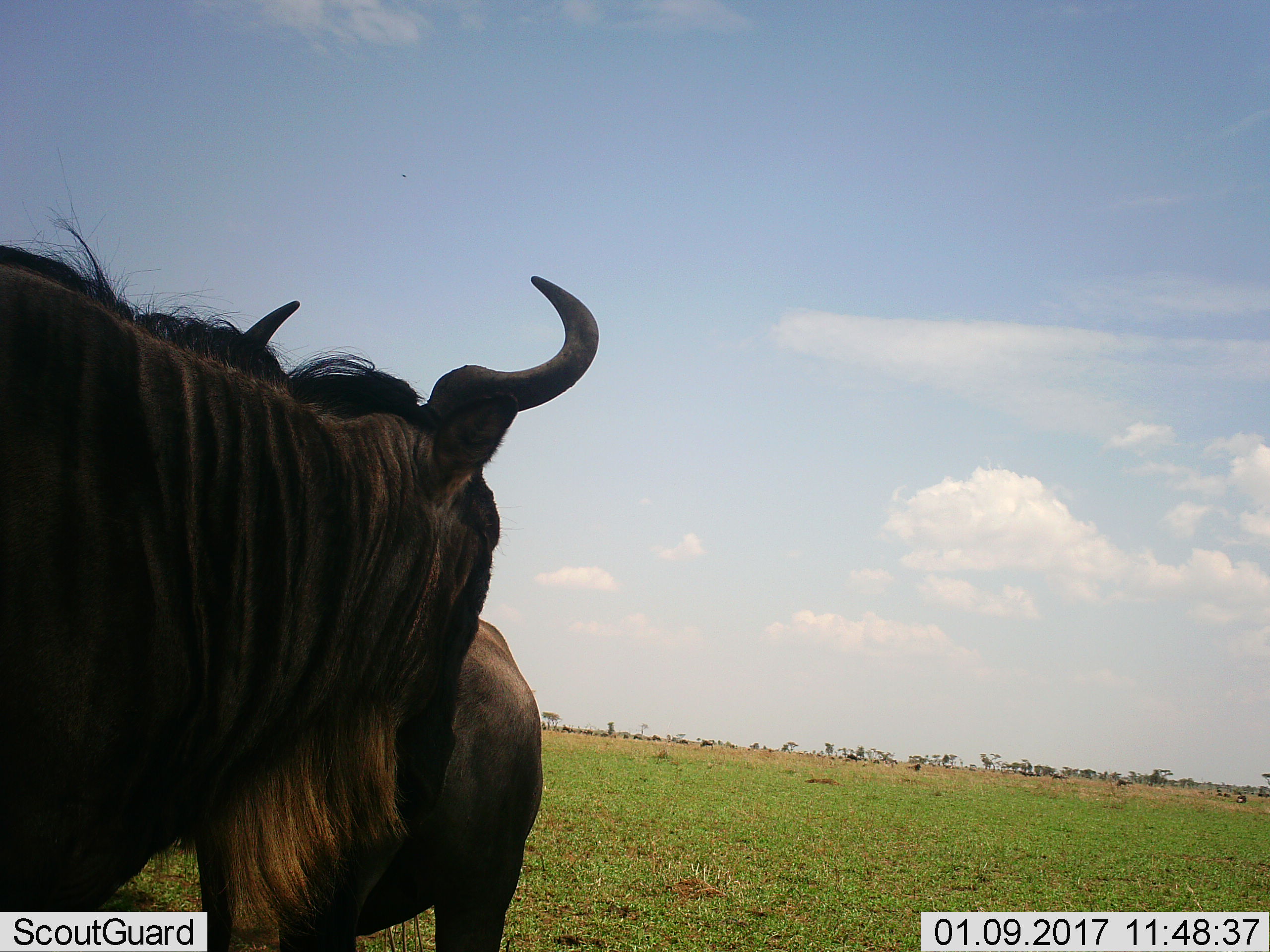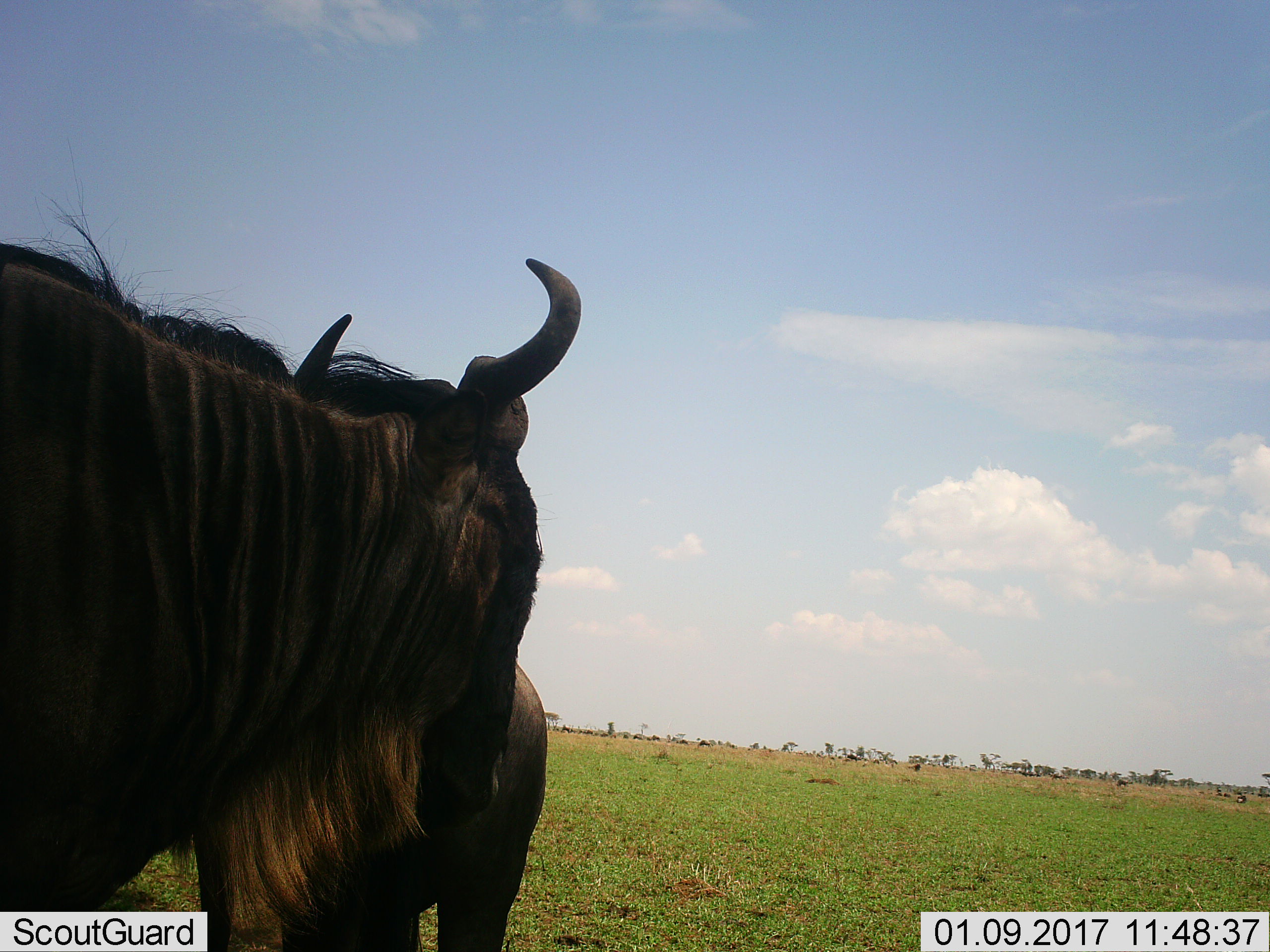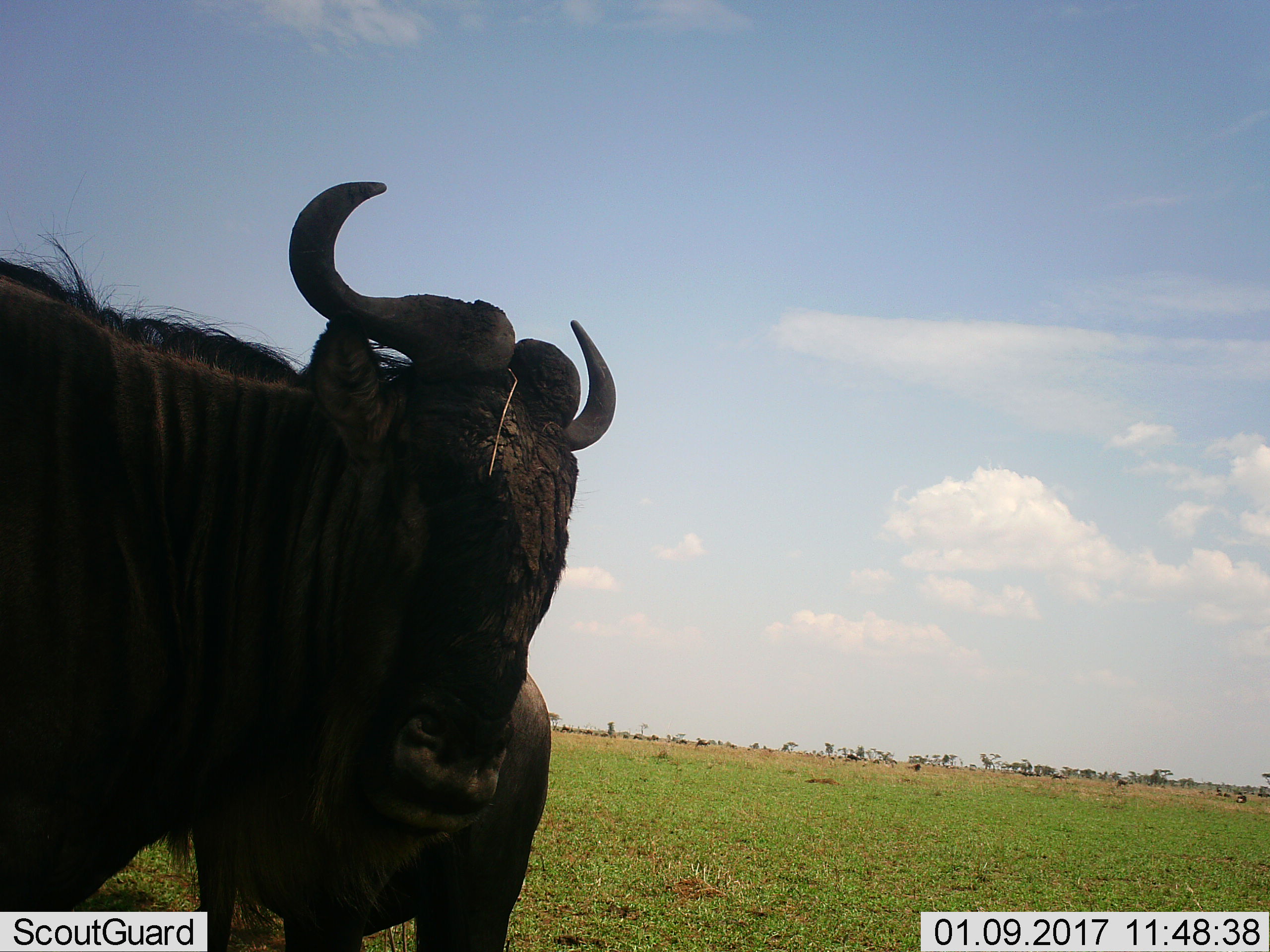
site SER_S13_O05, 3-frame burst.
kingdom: Animalia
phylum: Chordata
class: Mammalia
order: Artiodactyla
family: Bovidae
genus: Connochaetes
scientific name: Connochaetes taurinus taurinus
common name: blue wildebeest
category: wildebeestblue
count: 2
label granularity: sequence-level